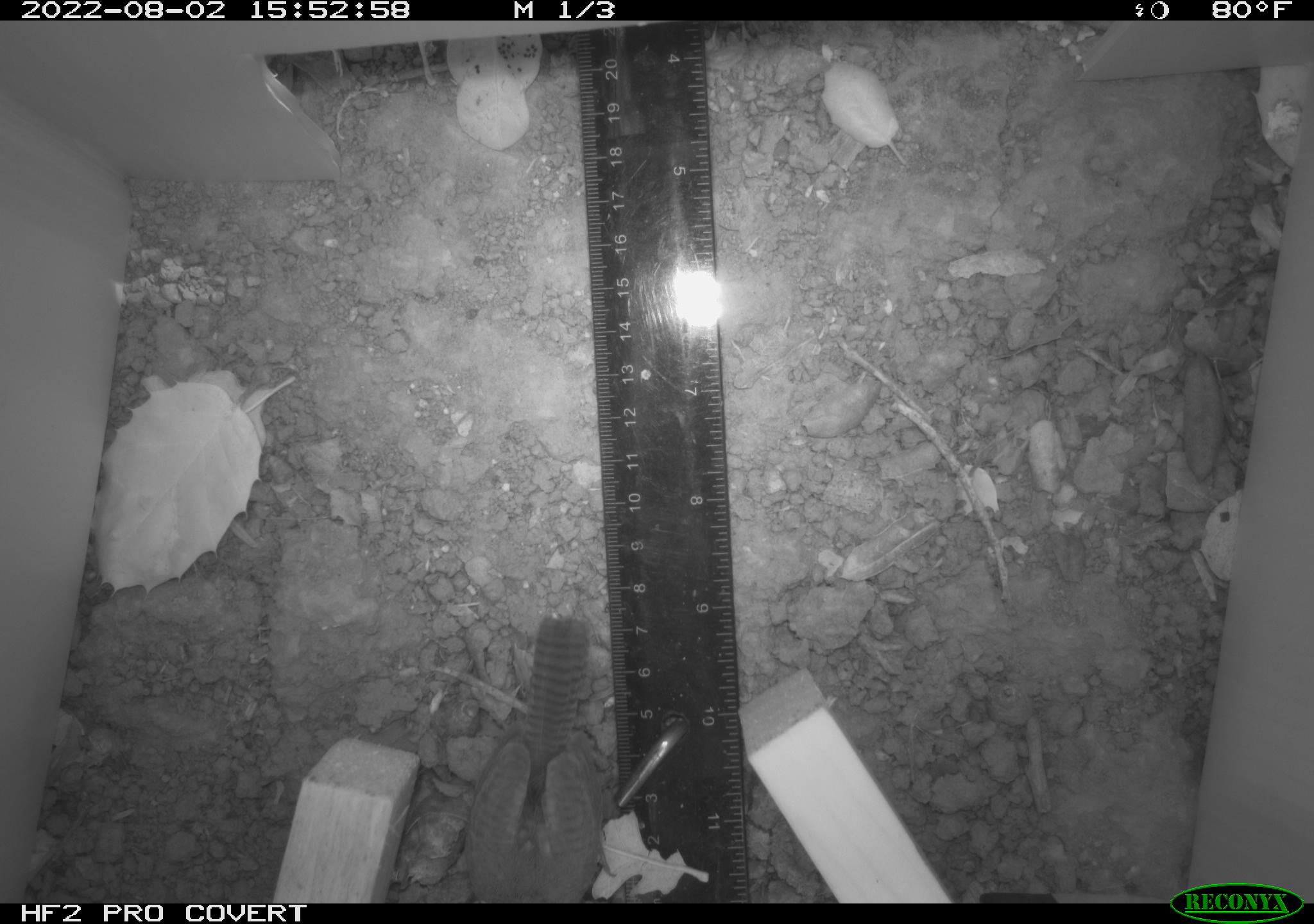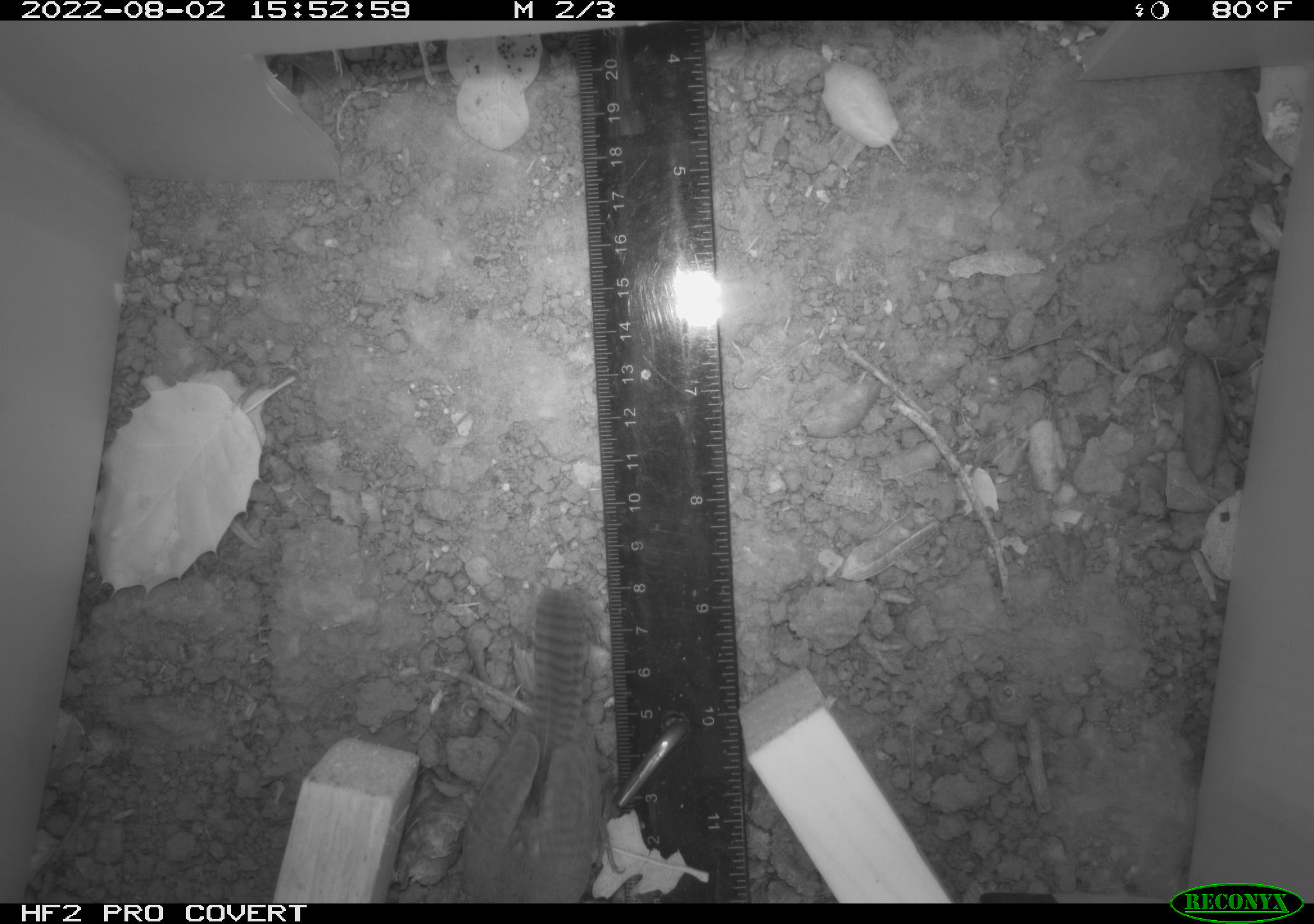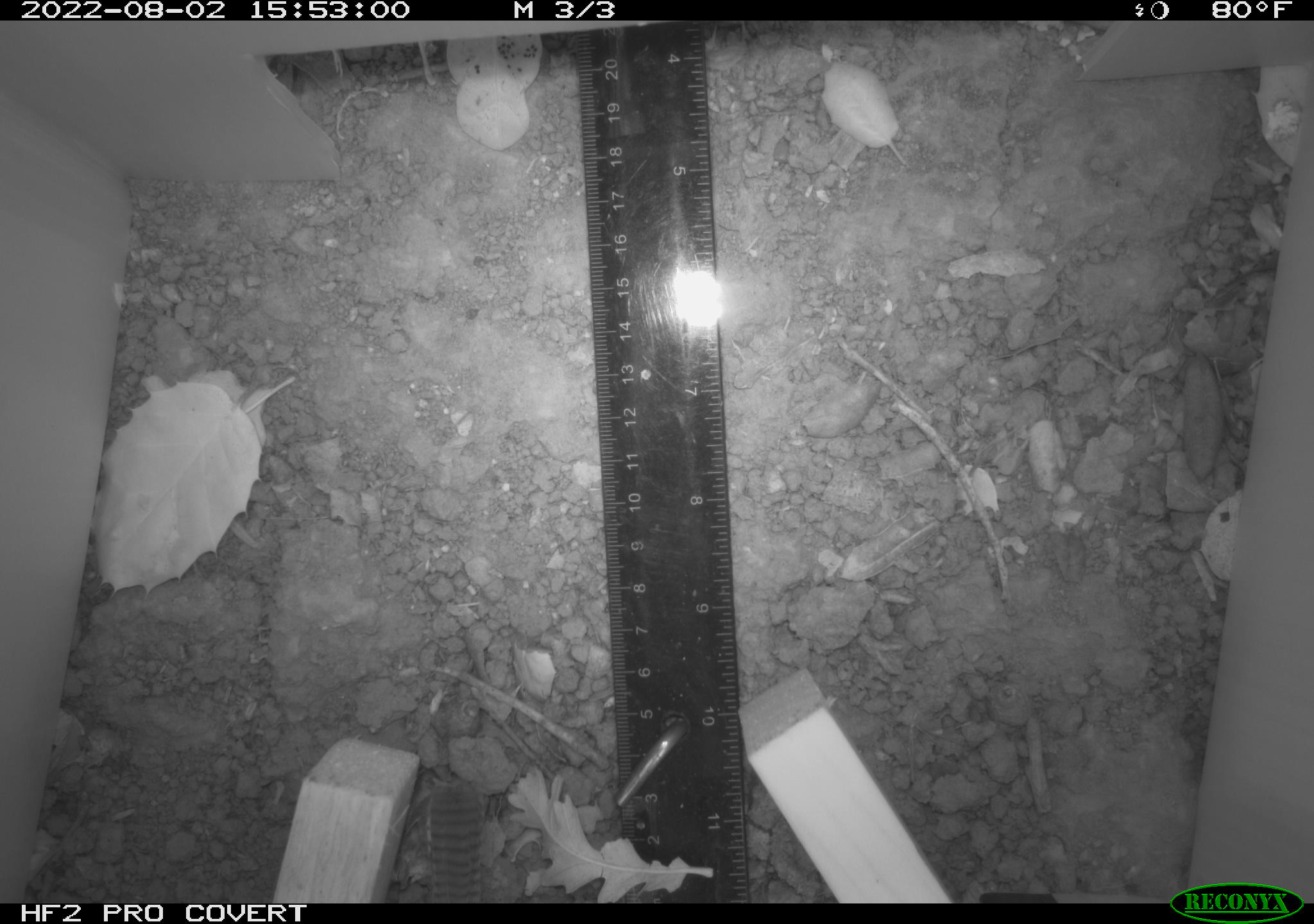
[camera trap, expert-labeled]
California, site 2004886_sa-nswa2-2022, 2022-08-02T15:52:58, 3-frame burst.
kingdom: Animalia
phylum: Chordata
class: Aves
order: Passeriformes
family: Troglodytidae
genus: Thryomanes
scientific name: Thryomanes bewickii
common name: bewick's wren